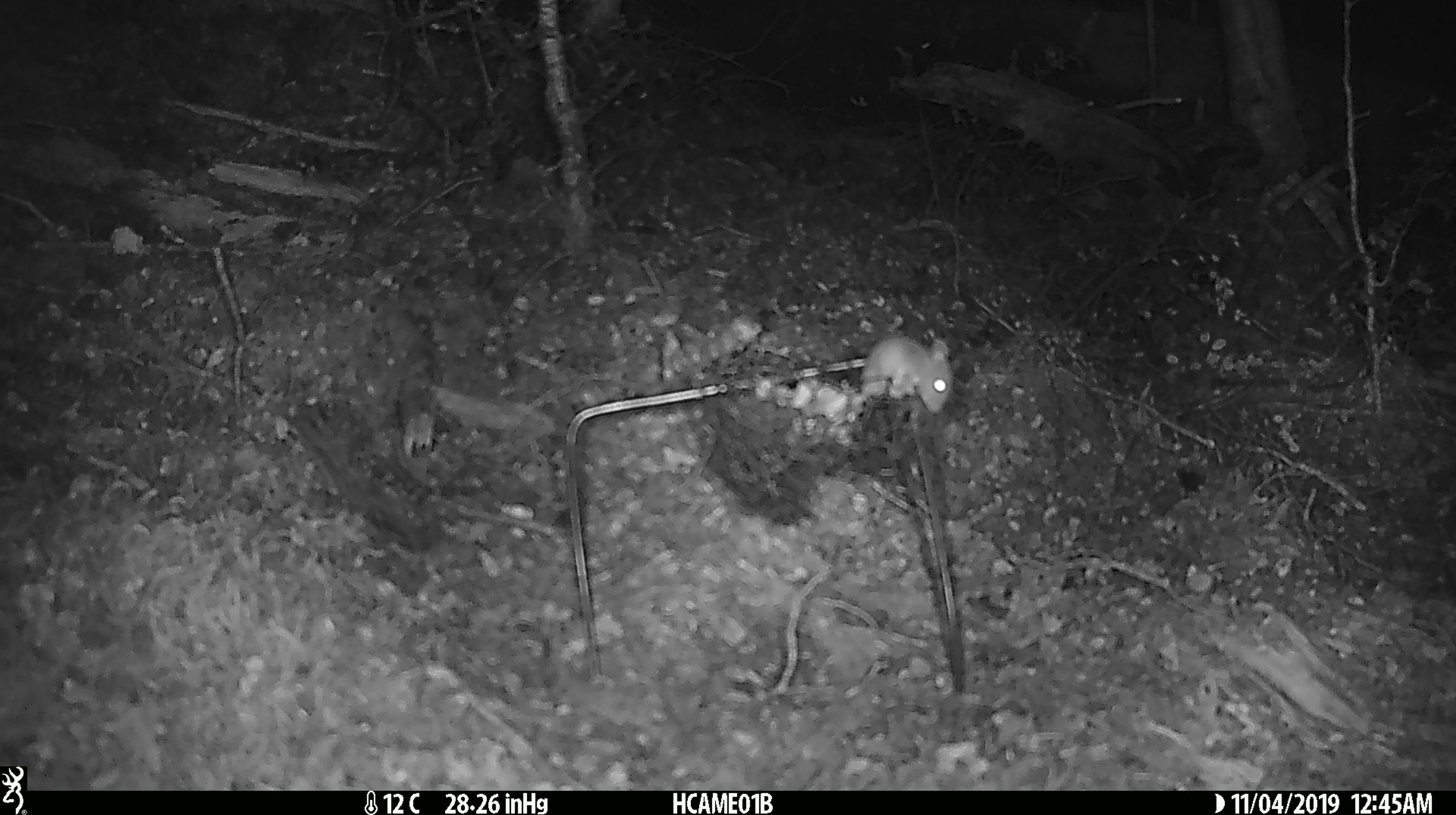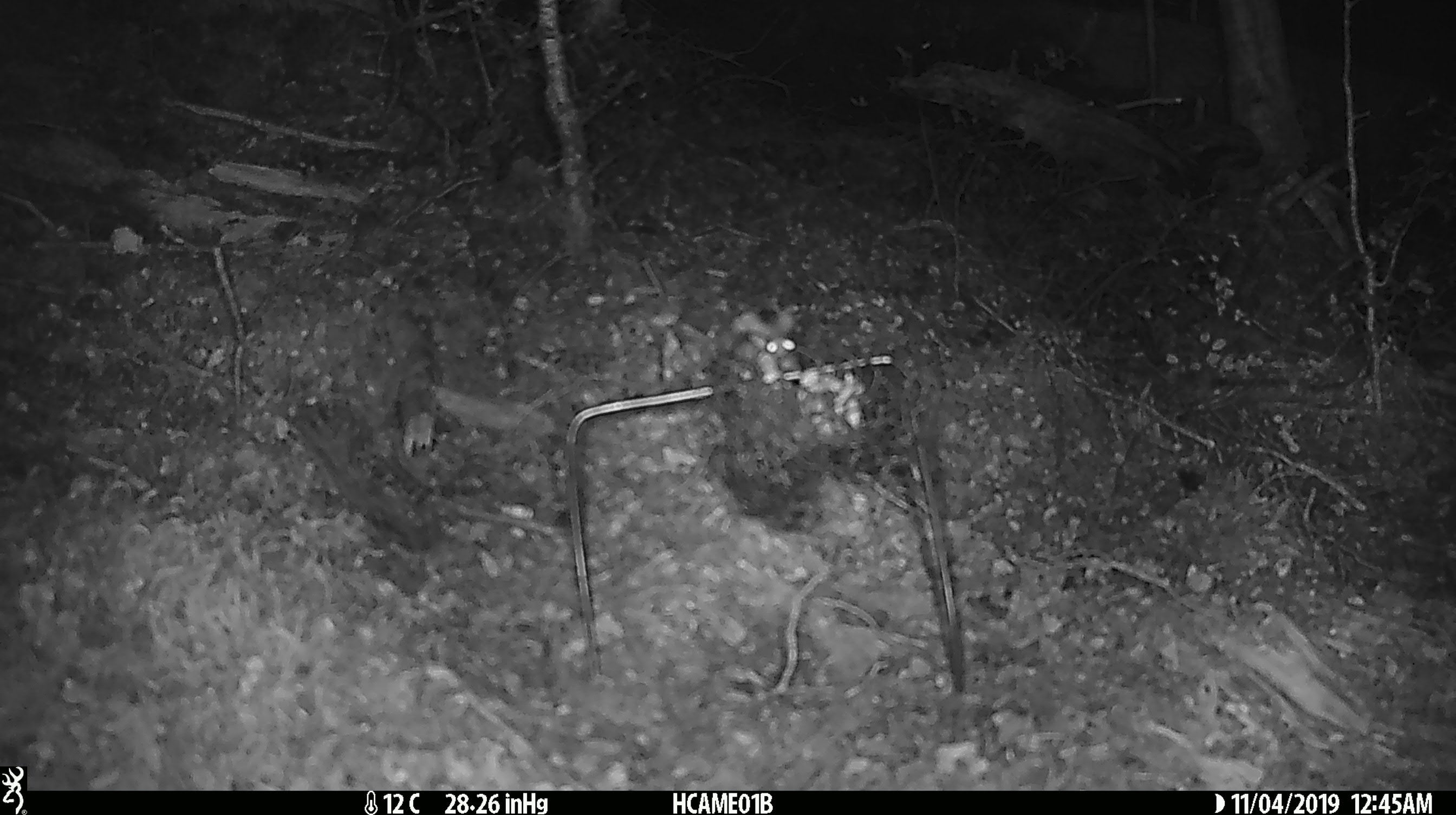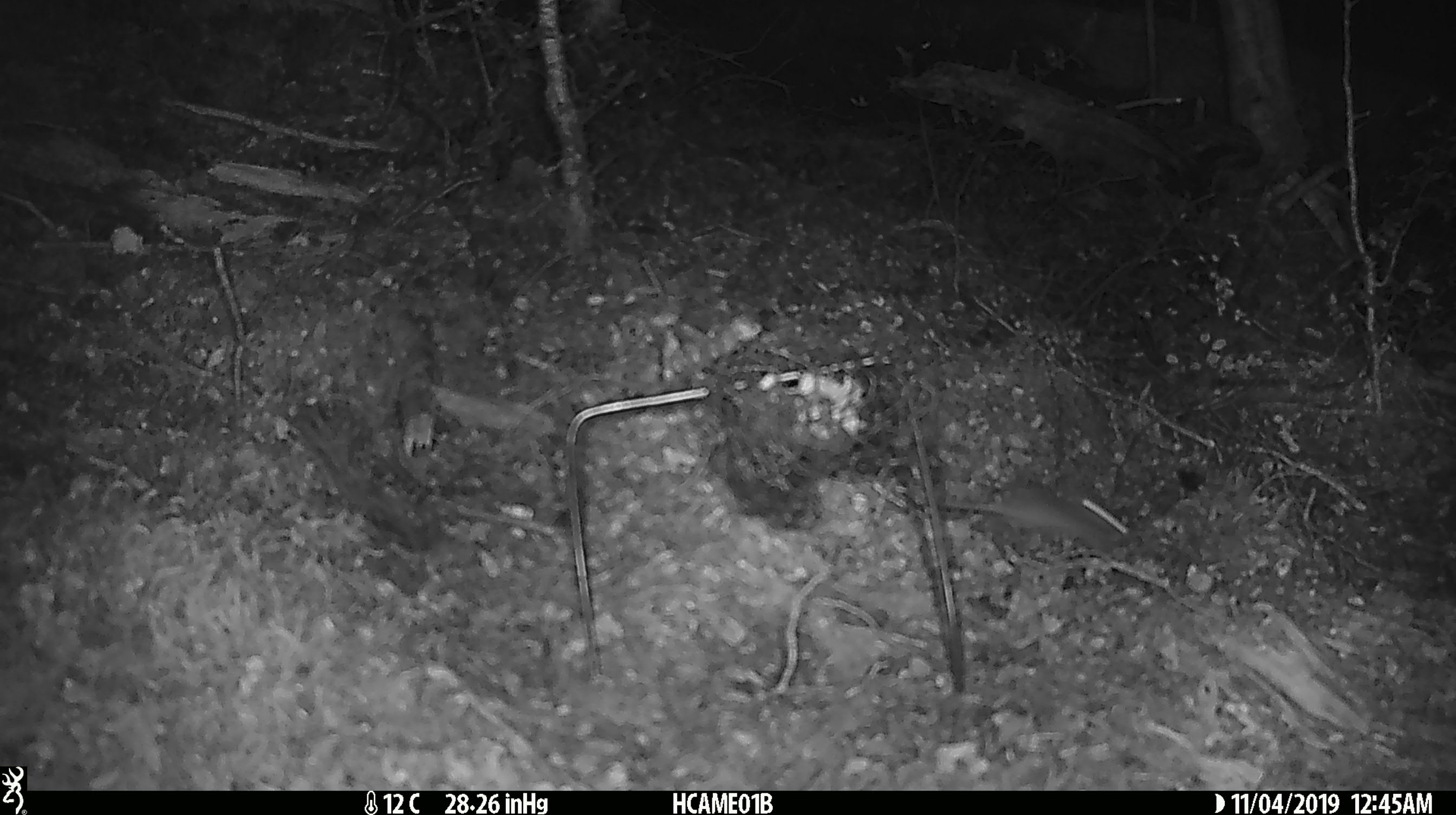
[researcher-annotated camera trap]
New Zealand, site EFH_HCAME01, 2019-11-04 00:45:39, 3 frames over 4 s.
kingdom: Animalia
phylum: Chordata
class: Mammalia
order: Rodentia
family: Muridae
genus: Mus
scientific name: Mus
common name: mouse